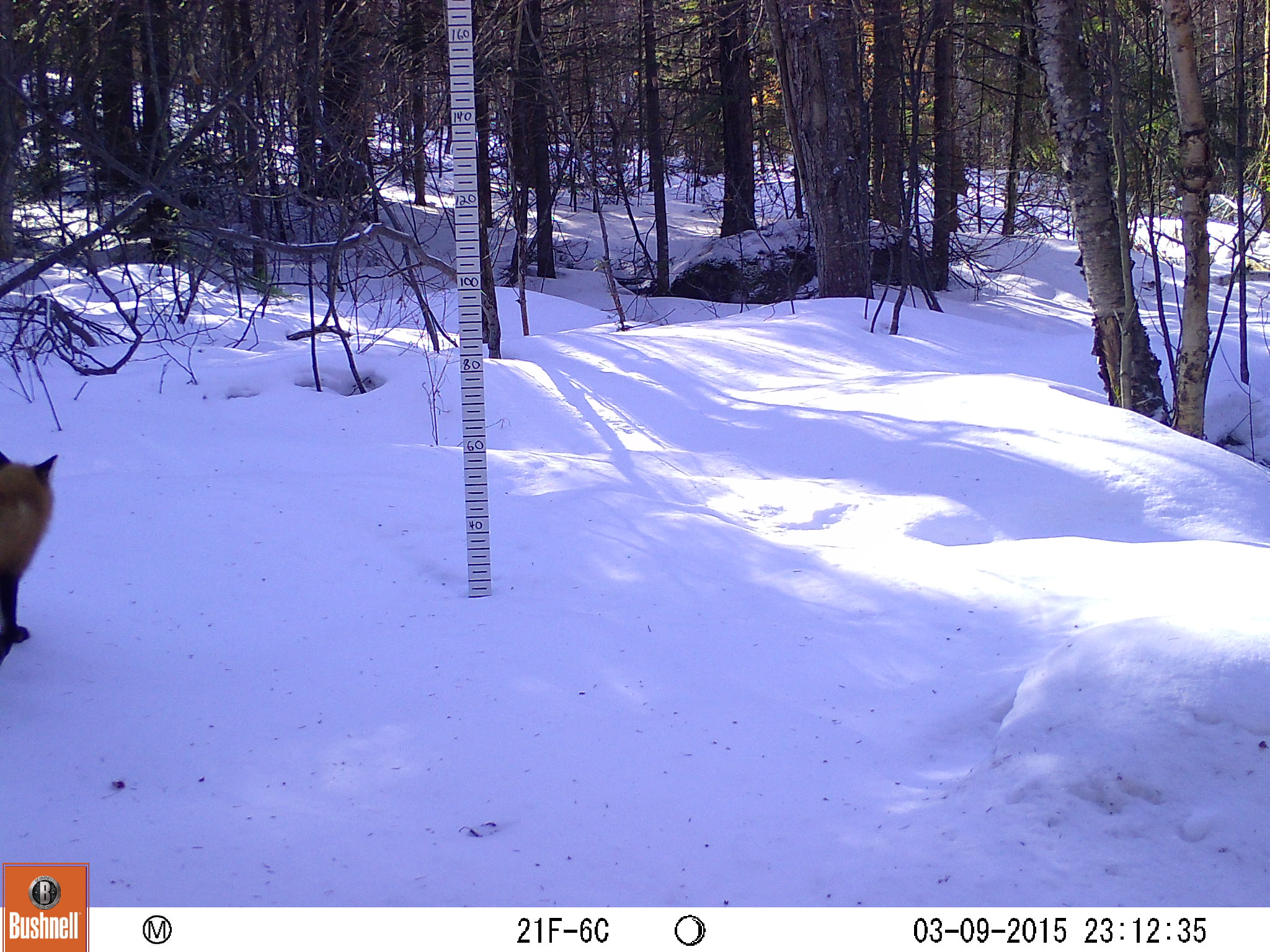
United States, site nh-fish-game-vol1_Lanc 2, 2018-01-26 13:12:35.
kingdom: Animalia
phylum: Chordata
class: Mammalia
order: Carnivora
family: Canidae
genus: Vulpes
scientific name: Vulpes vulpes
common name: red fox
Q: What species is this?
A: Red fox (Vulpes vulpes).